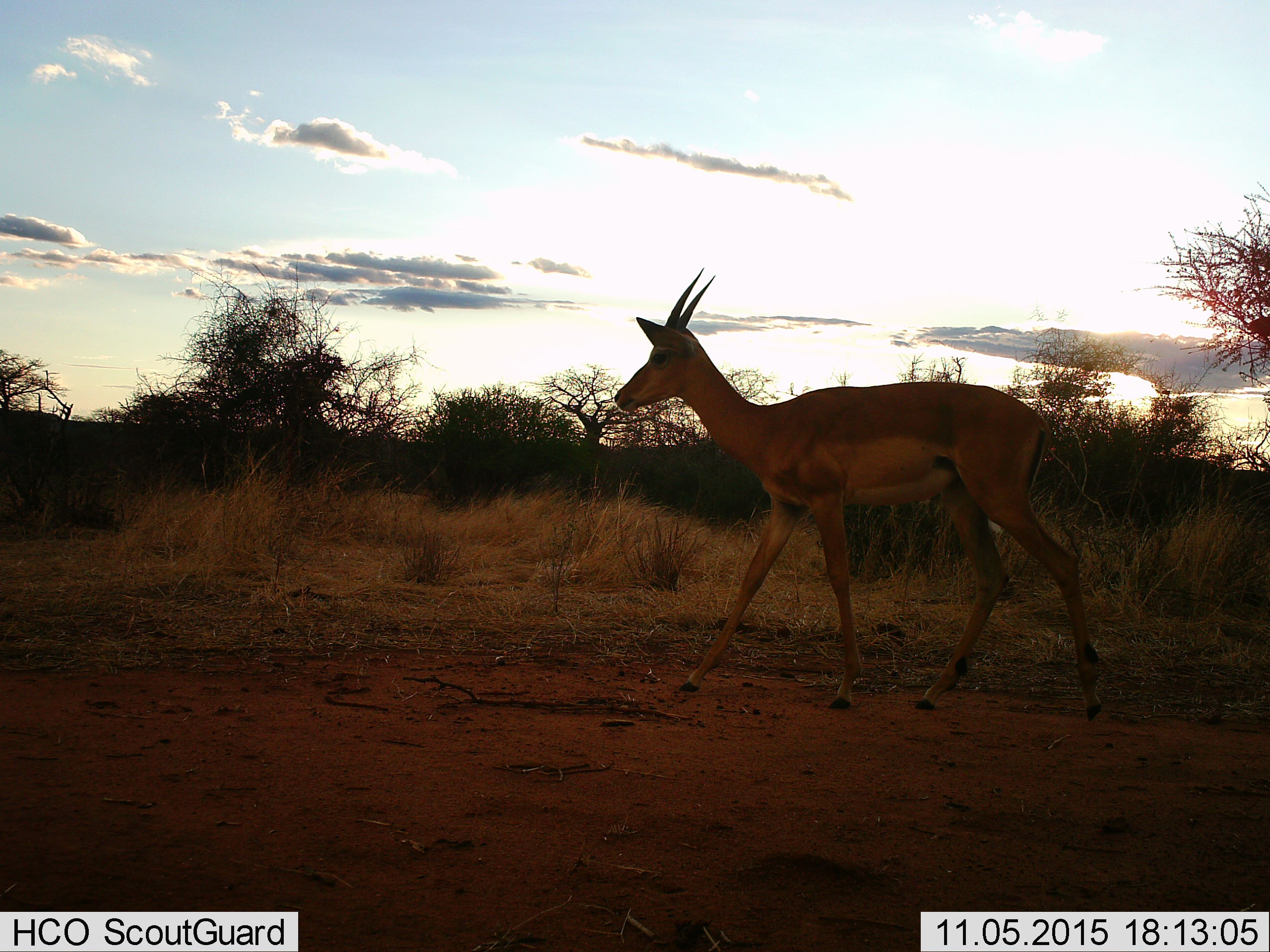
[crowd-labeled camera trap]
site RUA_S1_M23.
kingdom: Animalia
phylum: Chordata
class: Mammalia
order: Artiodactyla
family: Bovidae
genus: Aepyceros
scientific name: Aepyceros melampus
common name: impala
Impala (Aepyceros melampus), count 1. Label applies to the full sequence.